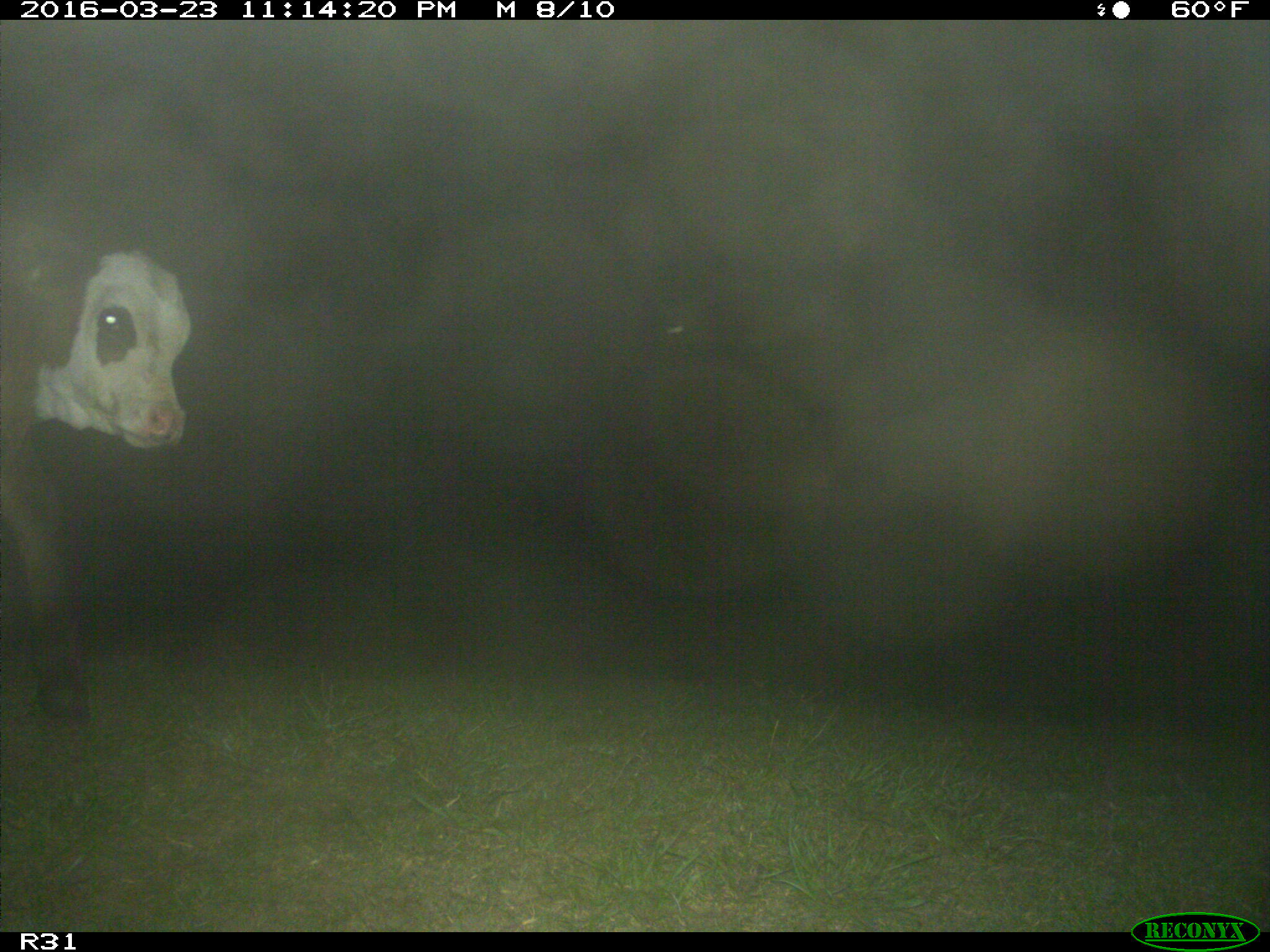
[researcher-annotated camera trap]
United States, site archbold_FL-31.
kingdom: Animalia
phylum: Chordata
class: Mammalia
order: Artiodactyla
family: Bovidae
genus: Bos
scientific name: Bos taurus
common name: domestic cow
Bos taurus (domestic cow).